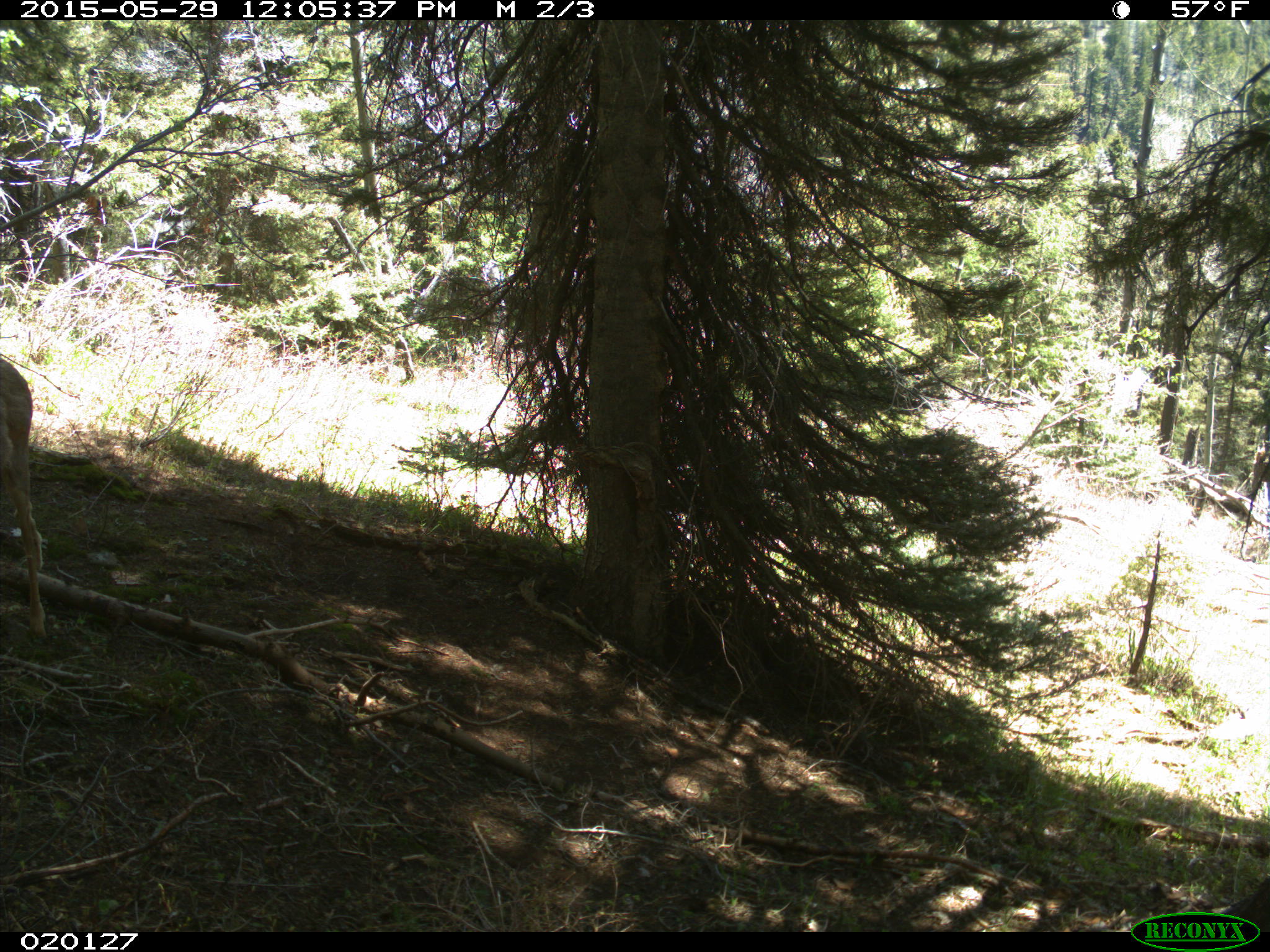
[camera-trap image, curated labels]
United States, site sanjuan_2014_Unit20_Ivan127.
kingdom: Animalia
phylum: Chordata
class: Mammalia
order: Artiodactyla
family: Cervidae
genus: Odocoileus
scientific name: Odocoileus hemionus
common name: mule deer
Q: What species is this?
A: Odocoileus hemionus (mule deer).